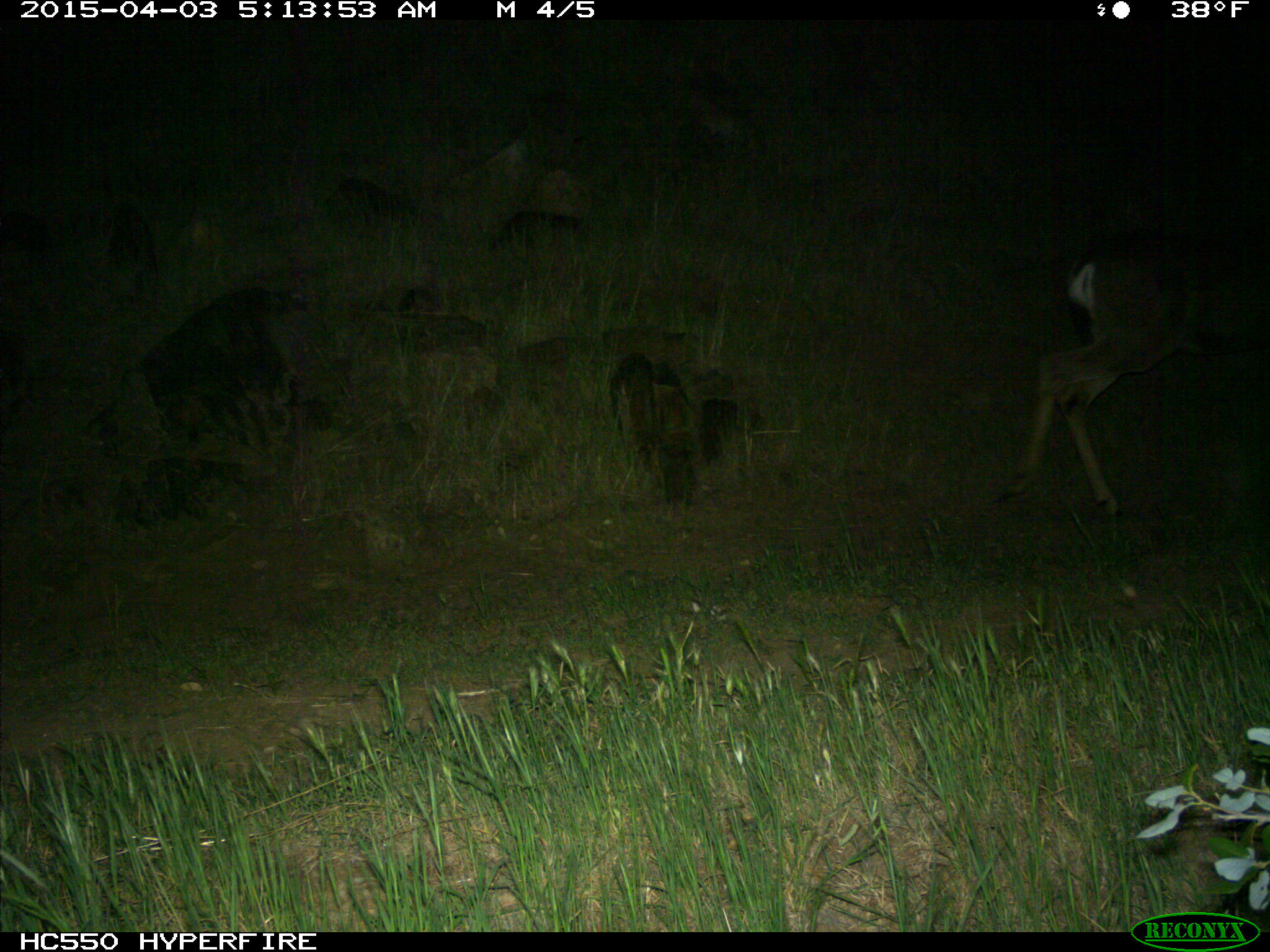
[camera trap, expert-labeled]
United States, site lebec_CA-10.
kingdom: Animalia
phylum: Chordata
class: Mammalia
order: Artiodactyla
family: Cervidae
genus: Odocoileus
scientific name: Odocoileus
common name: deer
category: unidentified deer